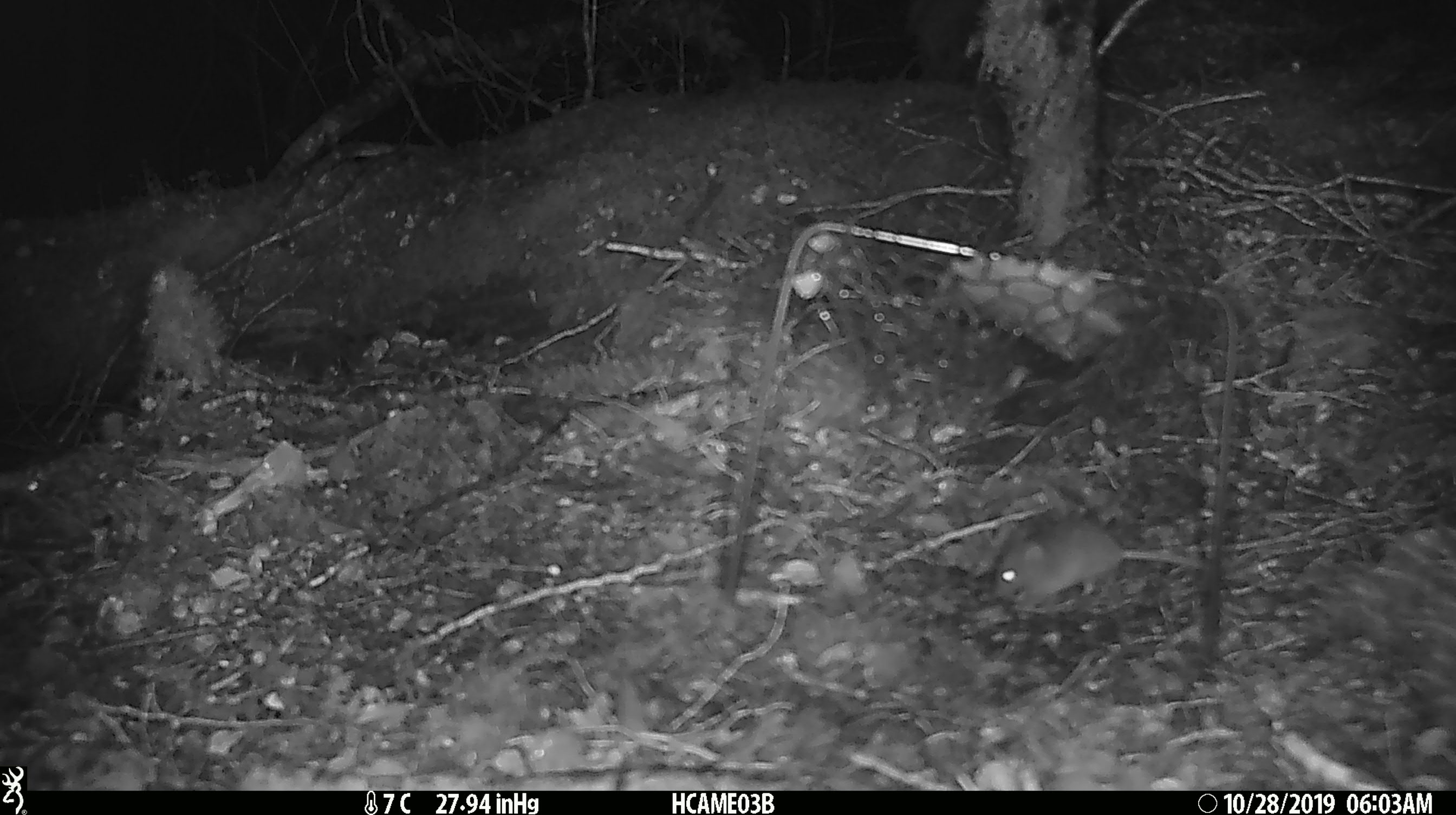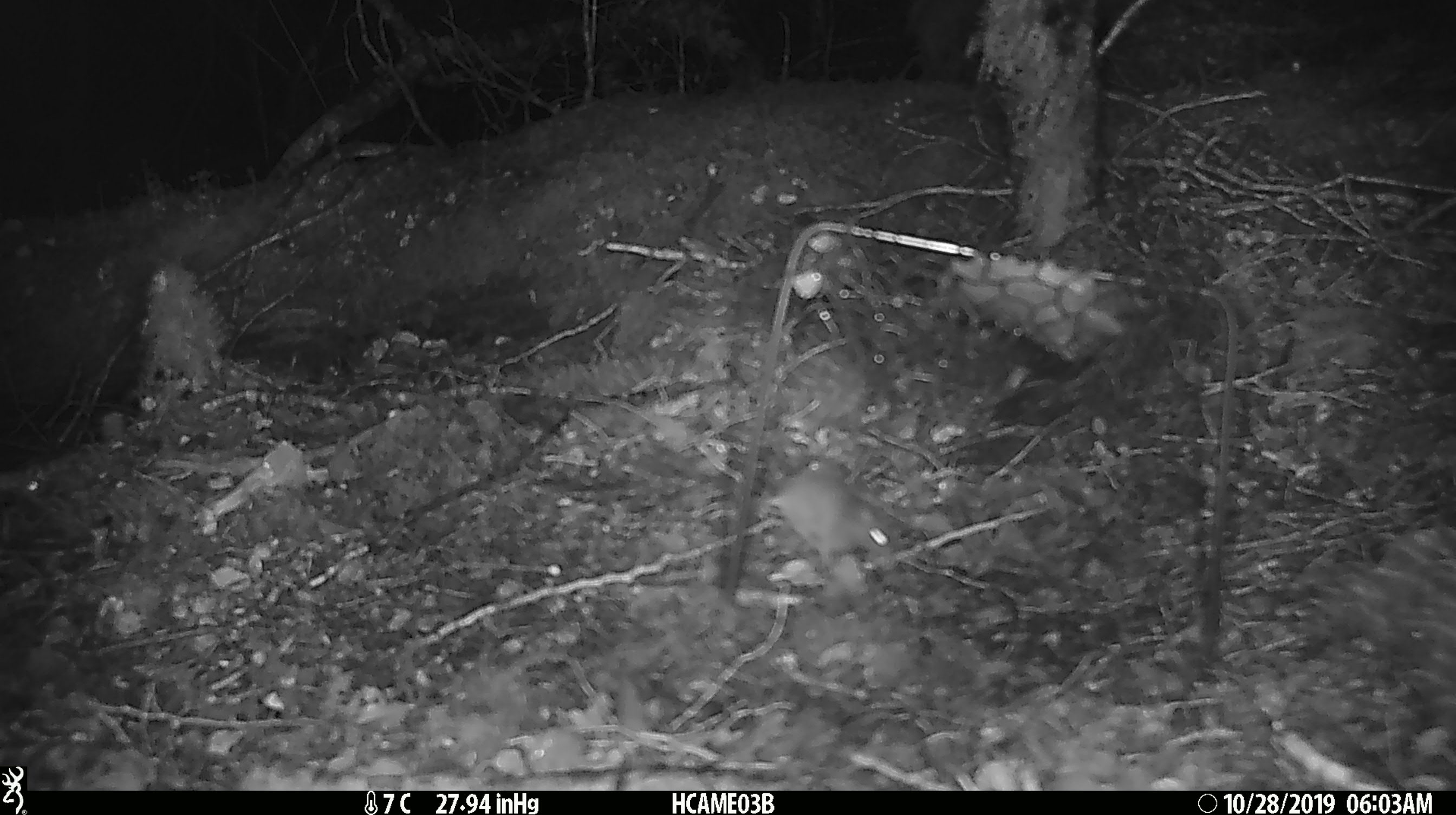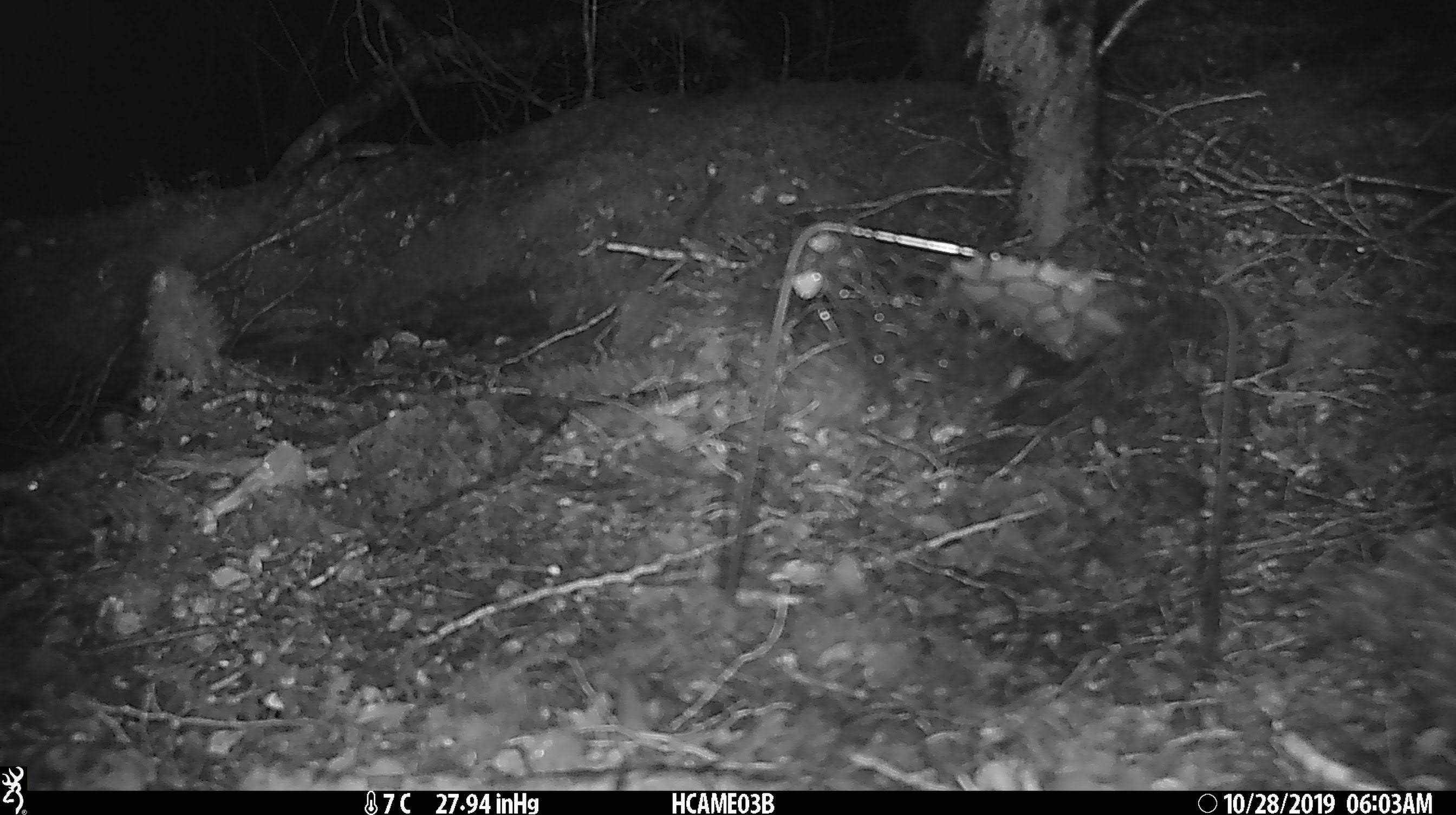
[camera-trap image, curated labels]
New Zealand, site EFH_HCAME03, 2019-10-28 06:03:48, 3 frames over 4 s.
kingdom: Animalia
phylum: Chordata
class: Mammalia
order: Rodentia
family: Muridae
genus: Mus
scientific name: Mus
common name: mouse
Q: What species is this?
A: Mouse (Mus).